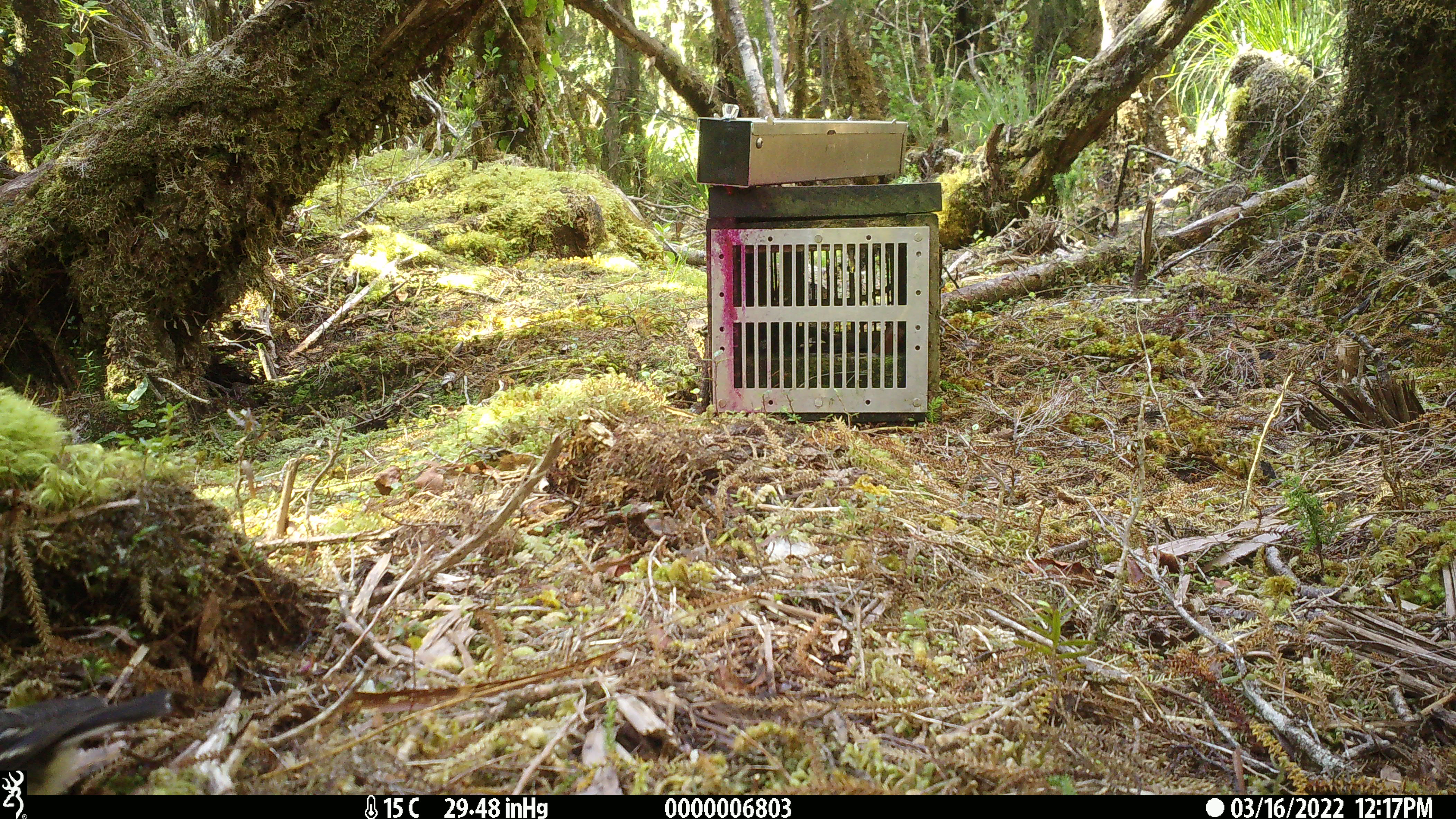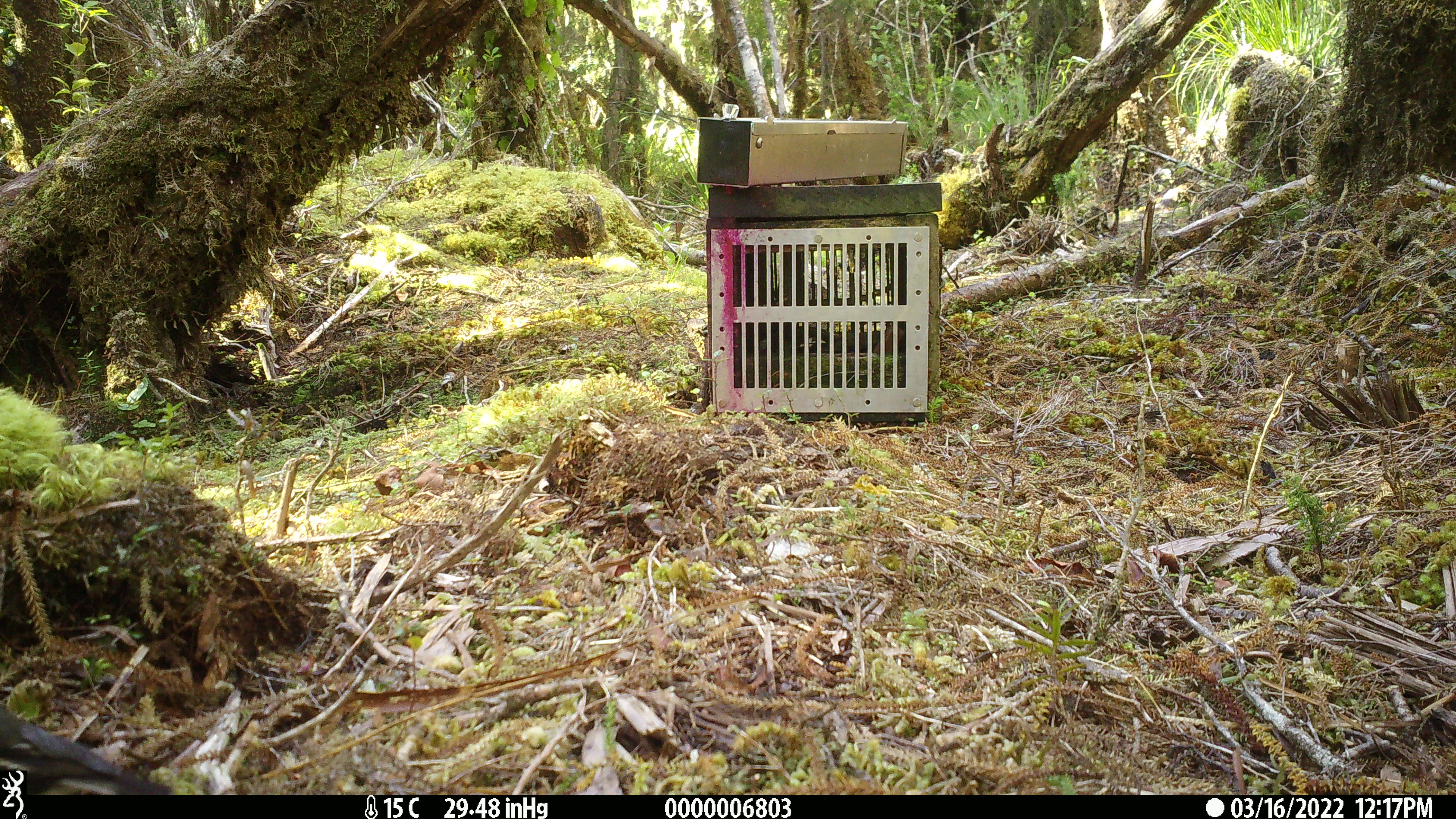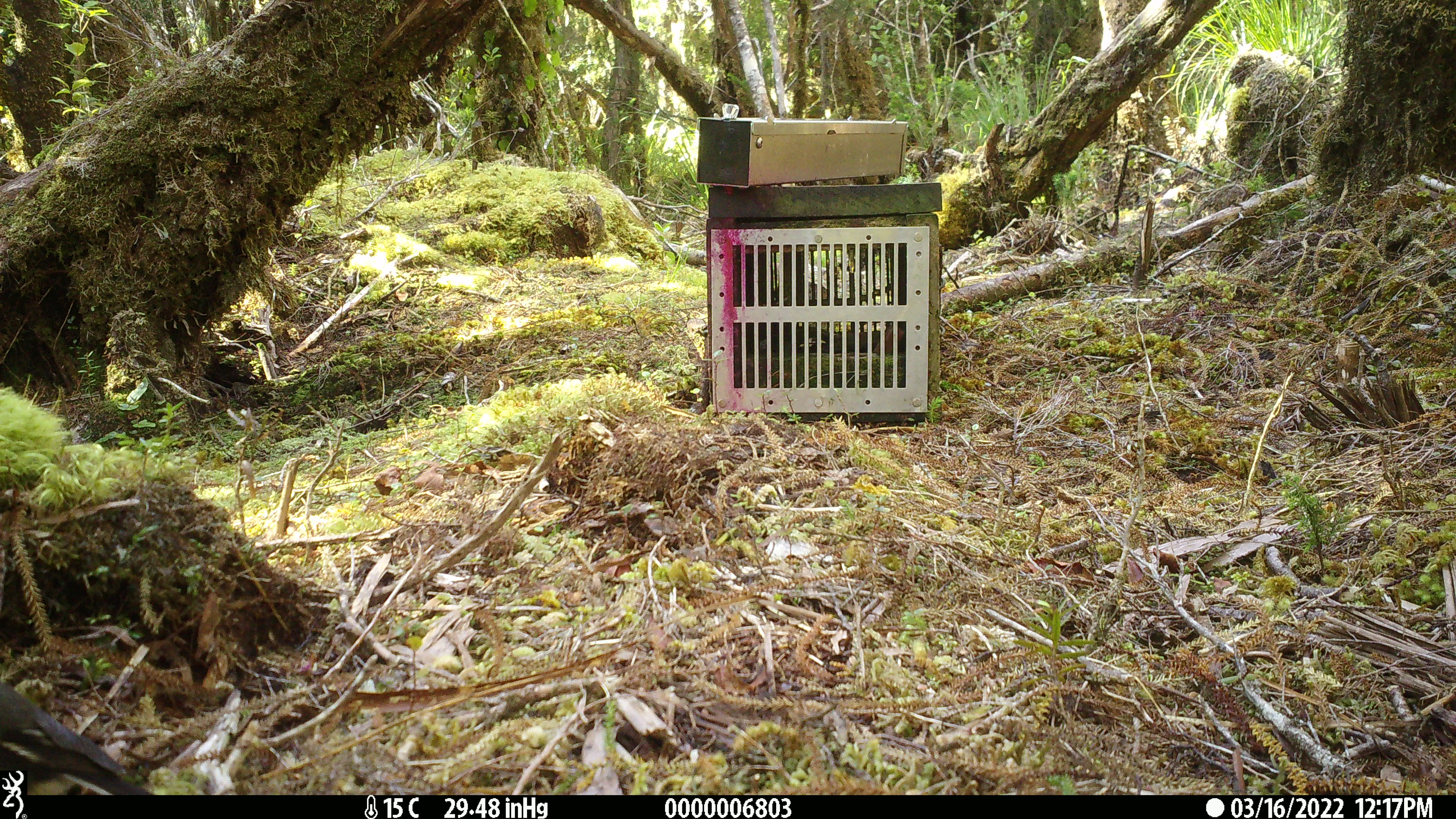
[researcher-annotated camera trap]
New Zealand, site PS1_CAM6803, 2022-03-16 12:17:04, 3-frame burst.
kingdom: Animalia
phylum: Chordata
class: Aves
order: Passeriformes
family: Petroicidae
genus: Petroica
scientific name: Petroica macrocephala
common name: tomtit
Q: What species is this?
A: Tomtit (Petroica macrocephala).